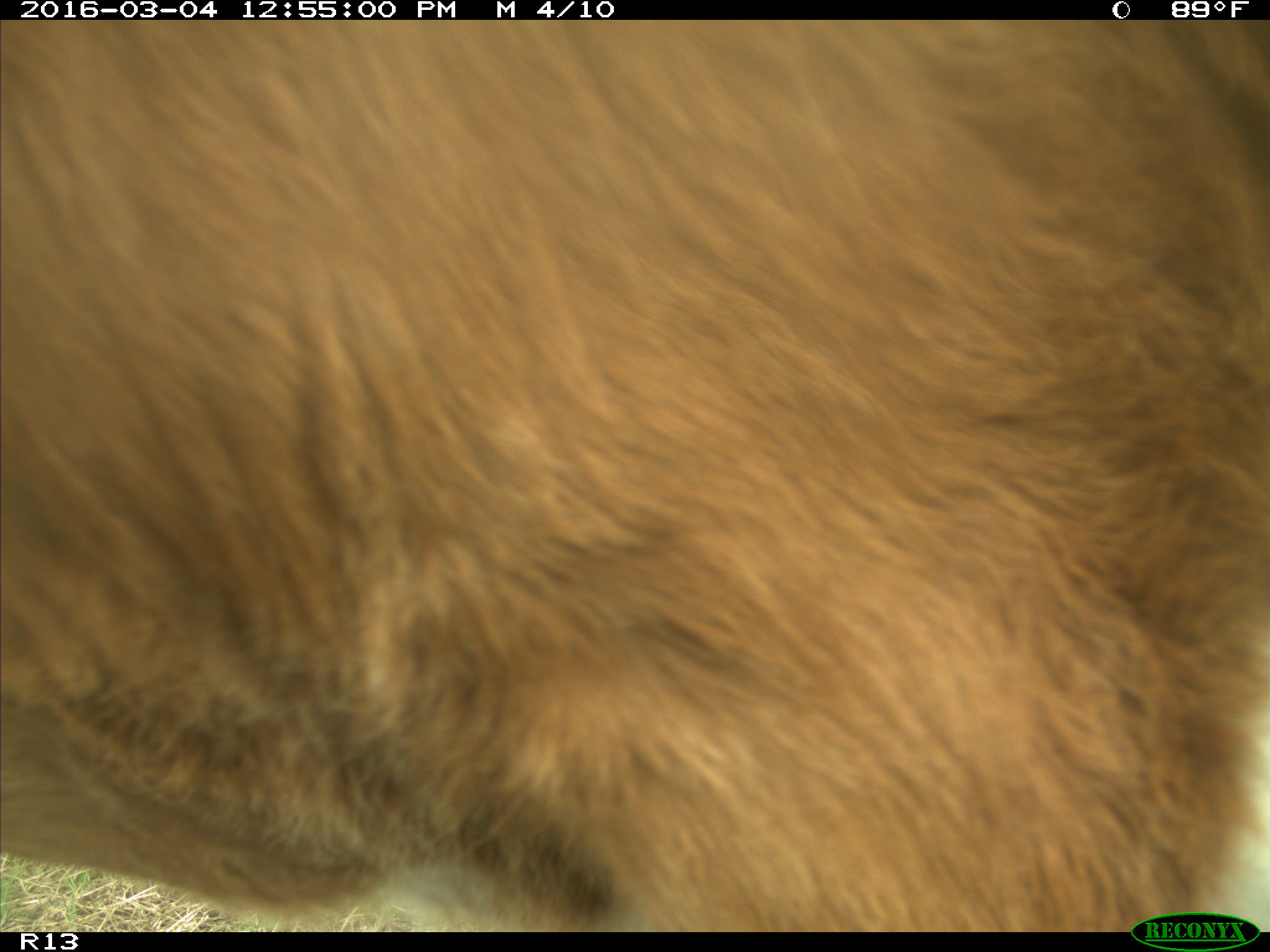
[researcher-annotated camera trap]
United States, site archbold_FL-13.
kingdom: Animalia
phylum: Chordata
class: Mammalia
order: Artiodactyla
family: Bovidae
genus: Bos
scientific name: Bos taurus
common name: domestic cow